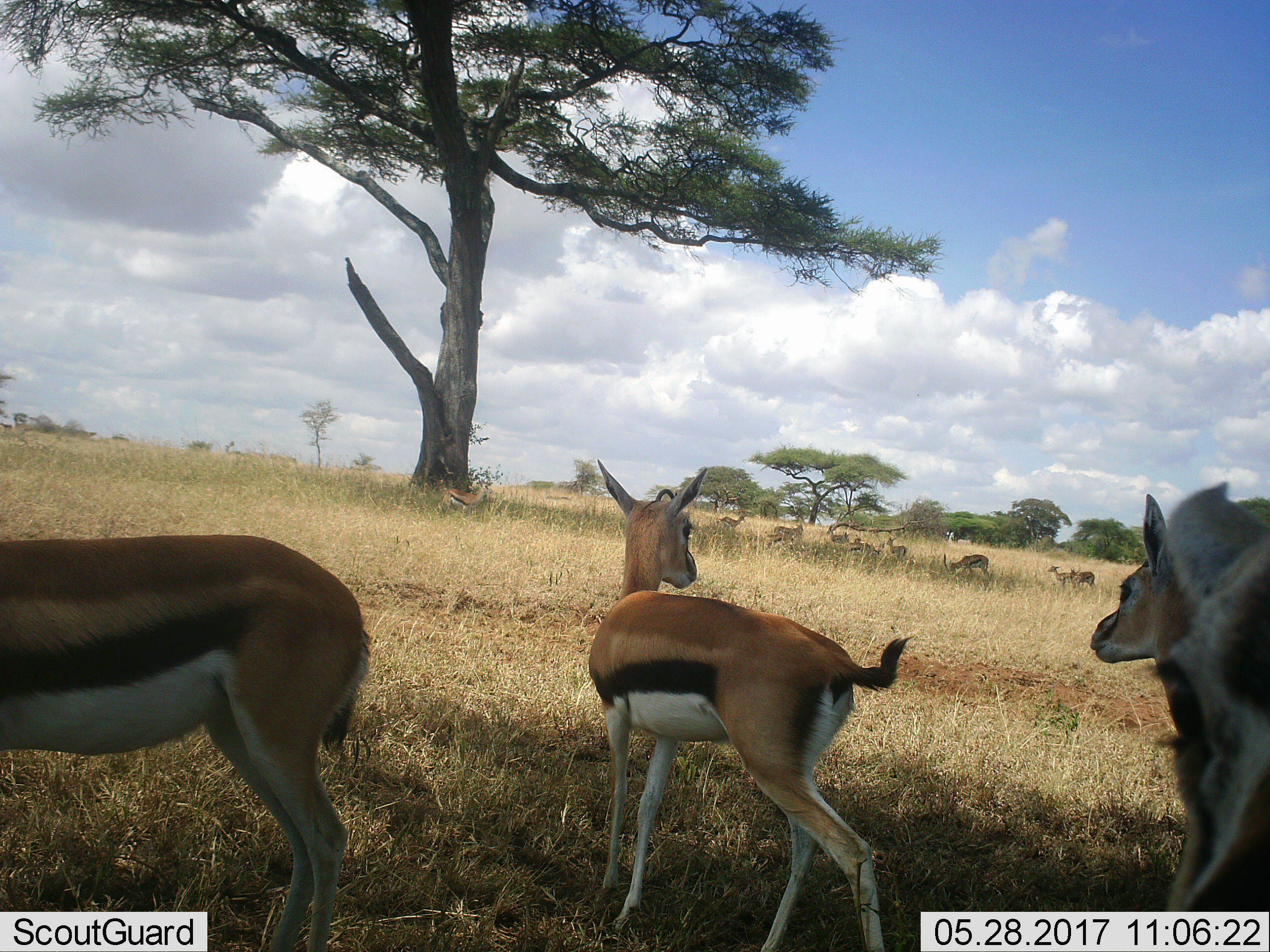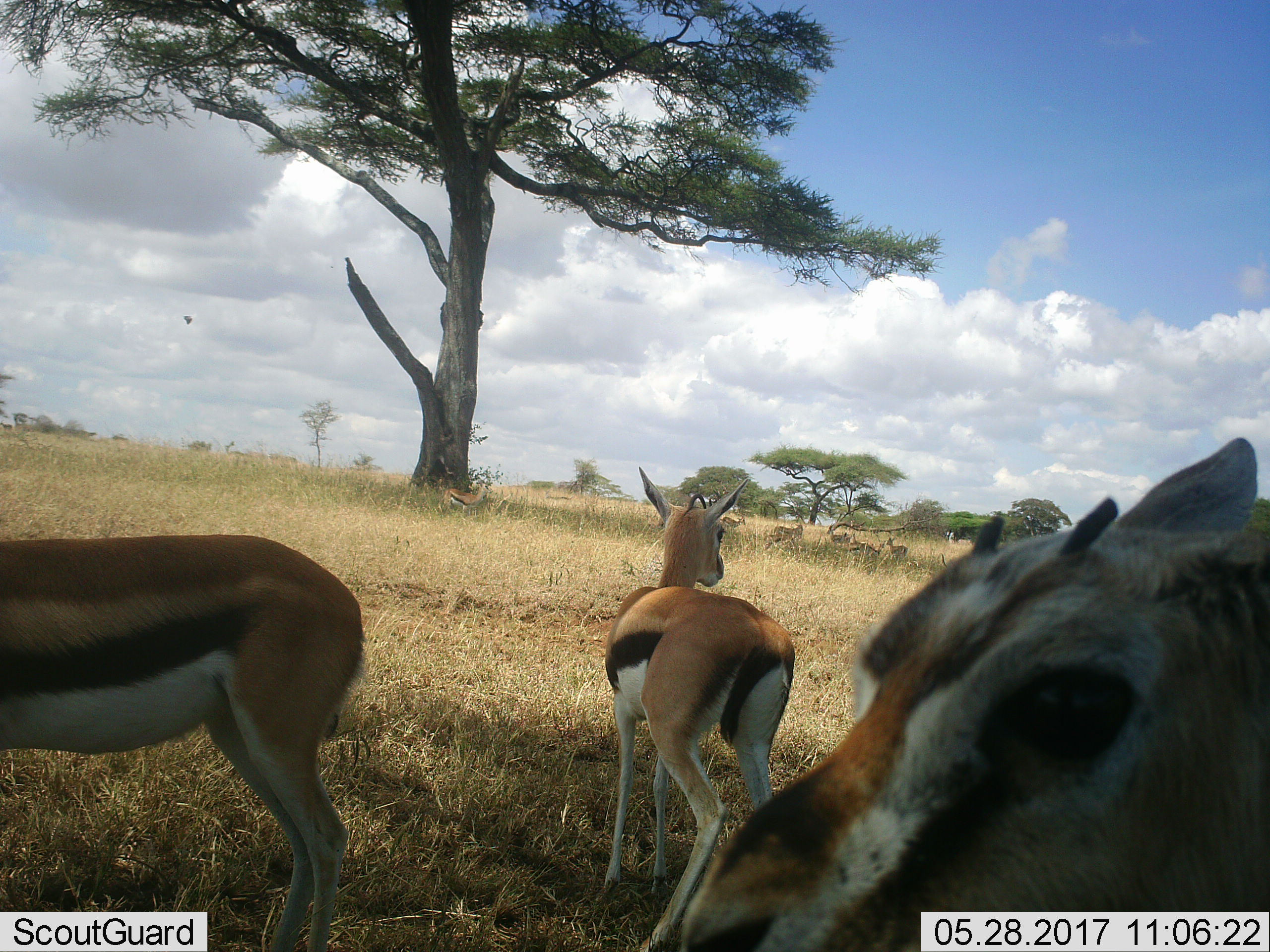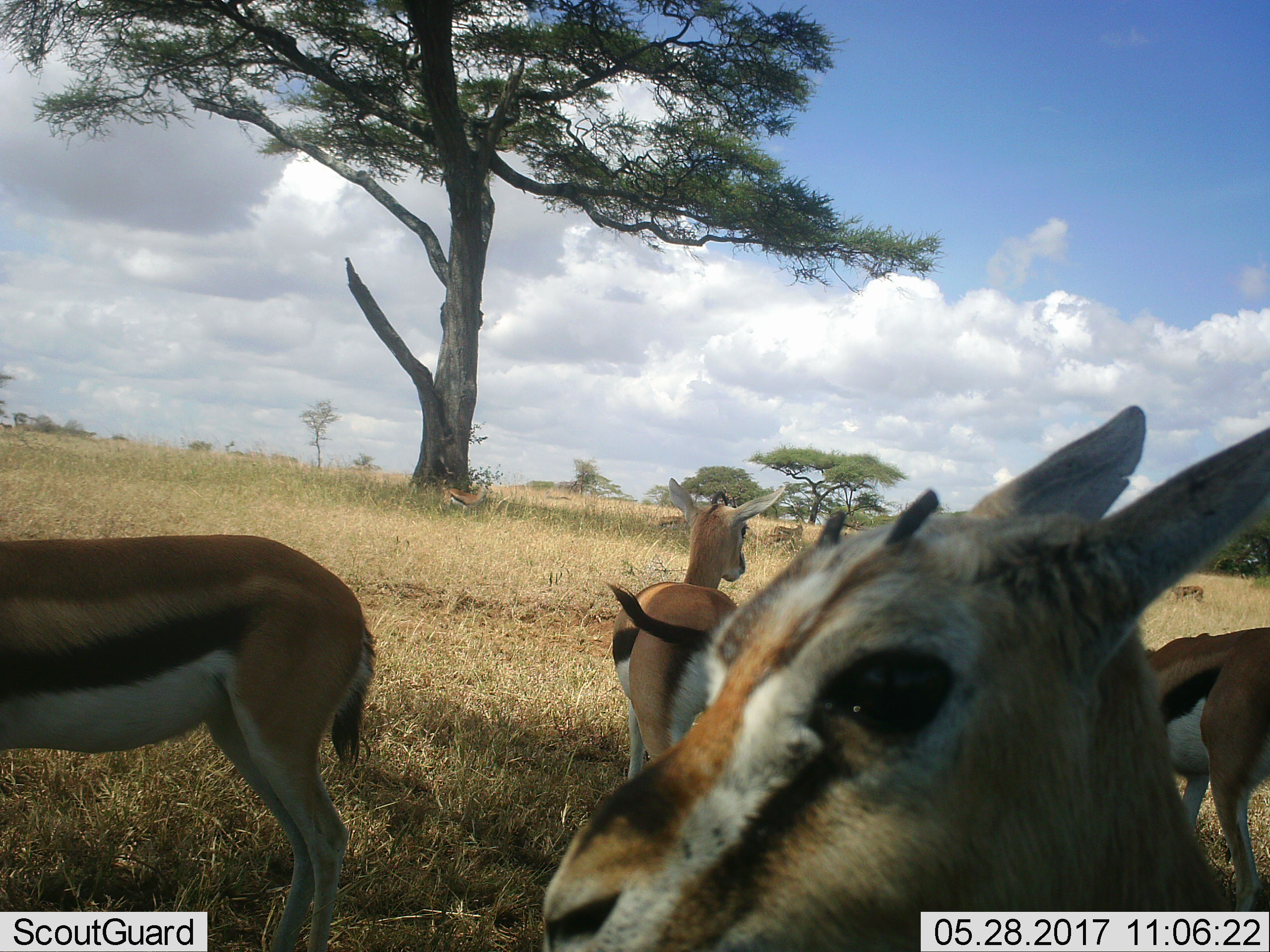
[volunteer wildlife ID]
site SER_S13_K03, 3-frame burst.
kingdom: Animalia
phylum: Chordata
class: Mammalia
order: Artiodactyla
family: Bovidae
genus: Eudorcas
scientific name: Eudorcas thomsonii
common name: thomson's gazelle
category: gazellethomsons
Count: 11-50.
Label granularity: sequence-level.